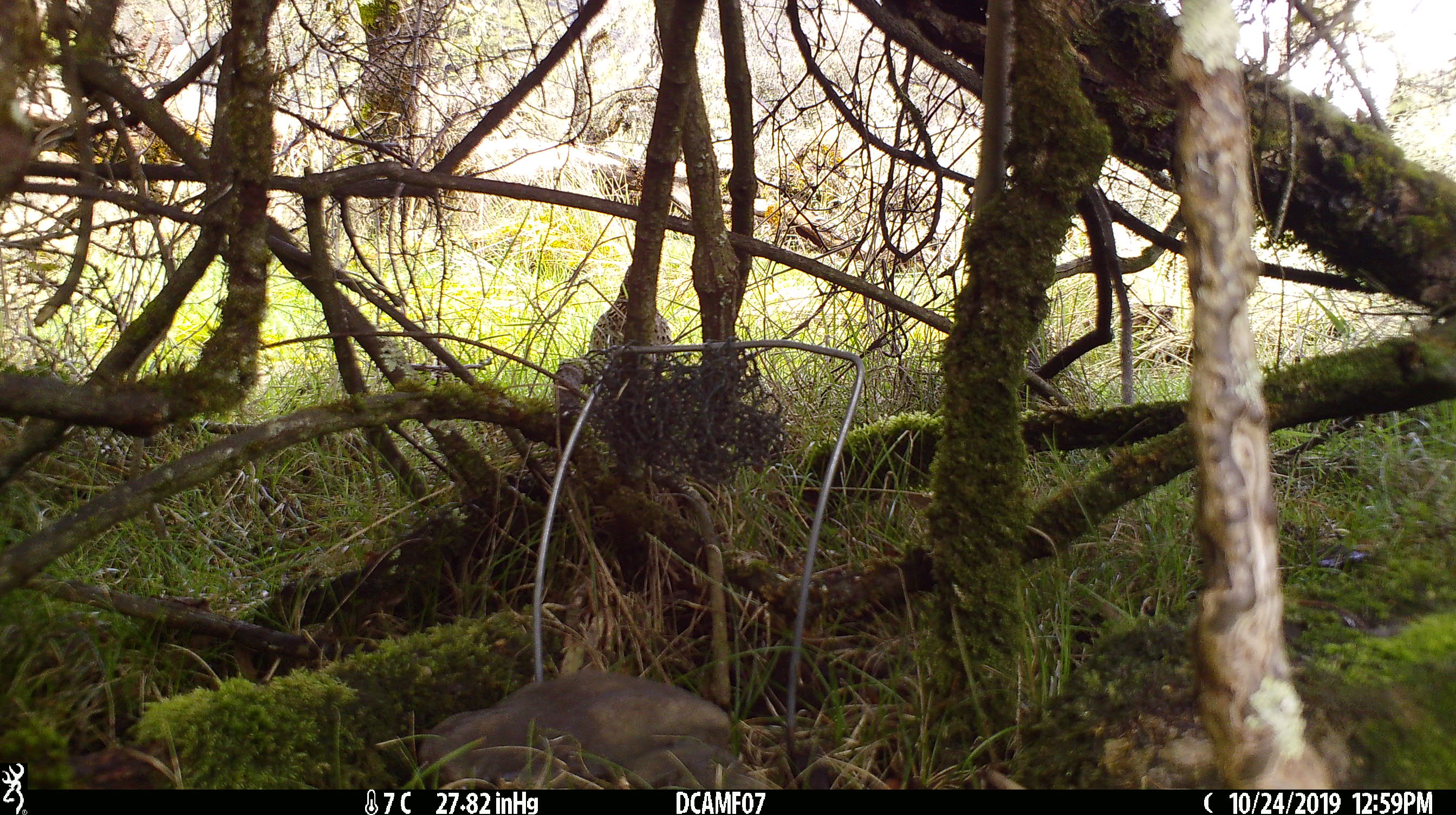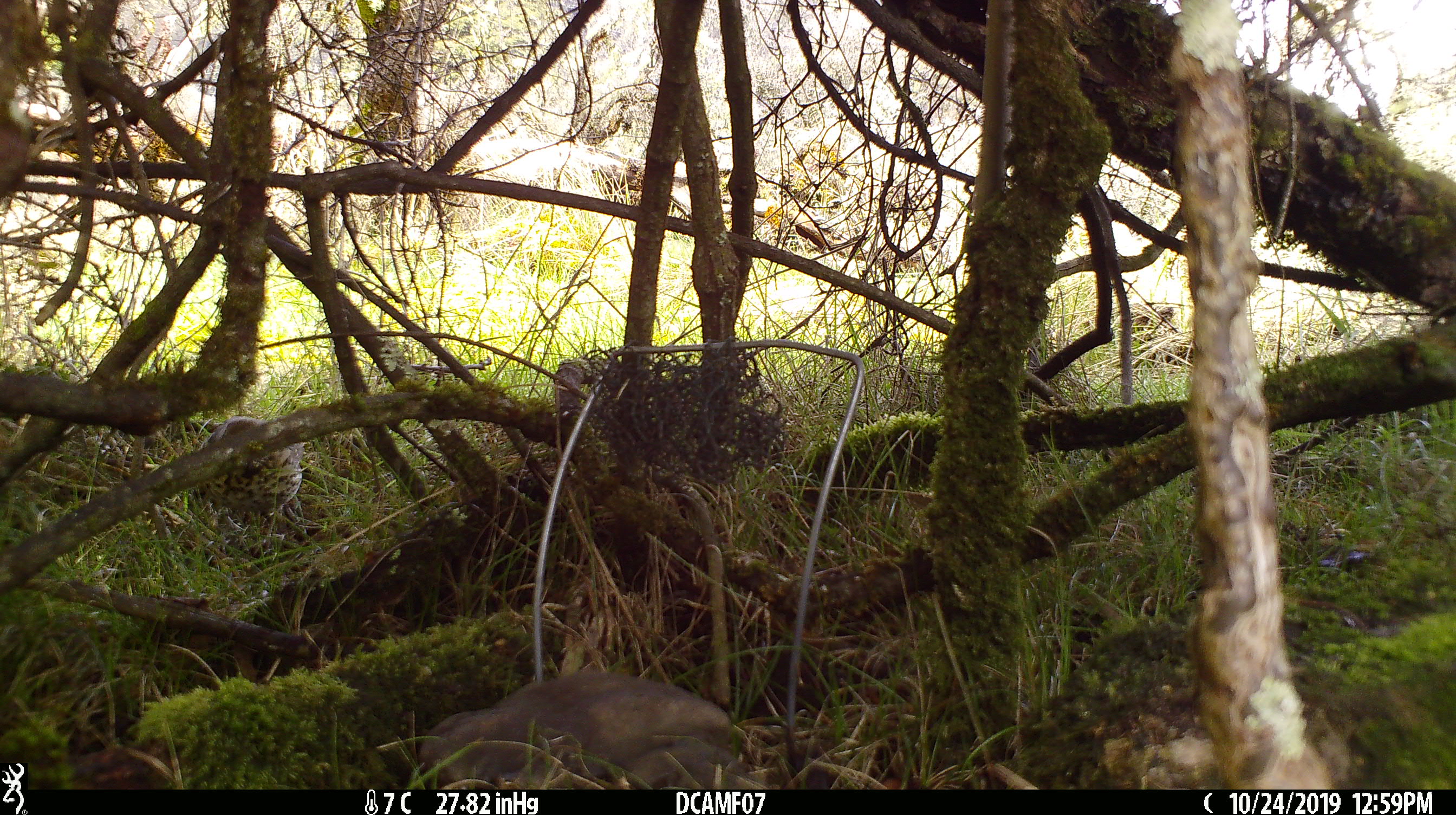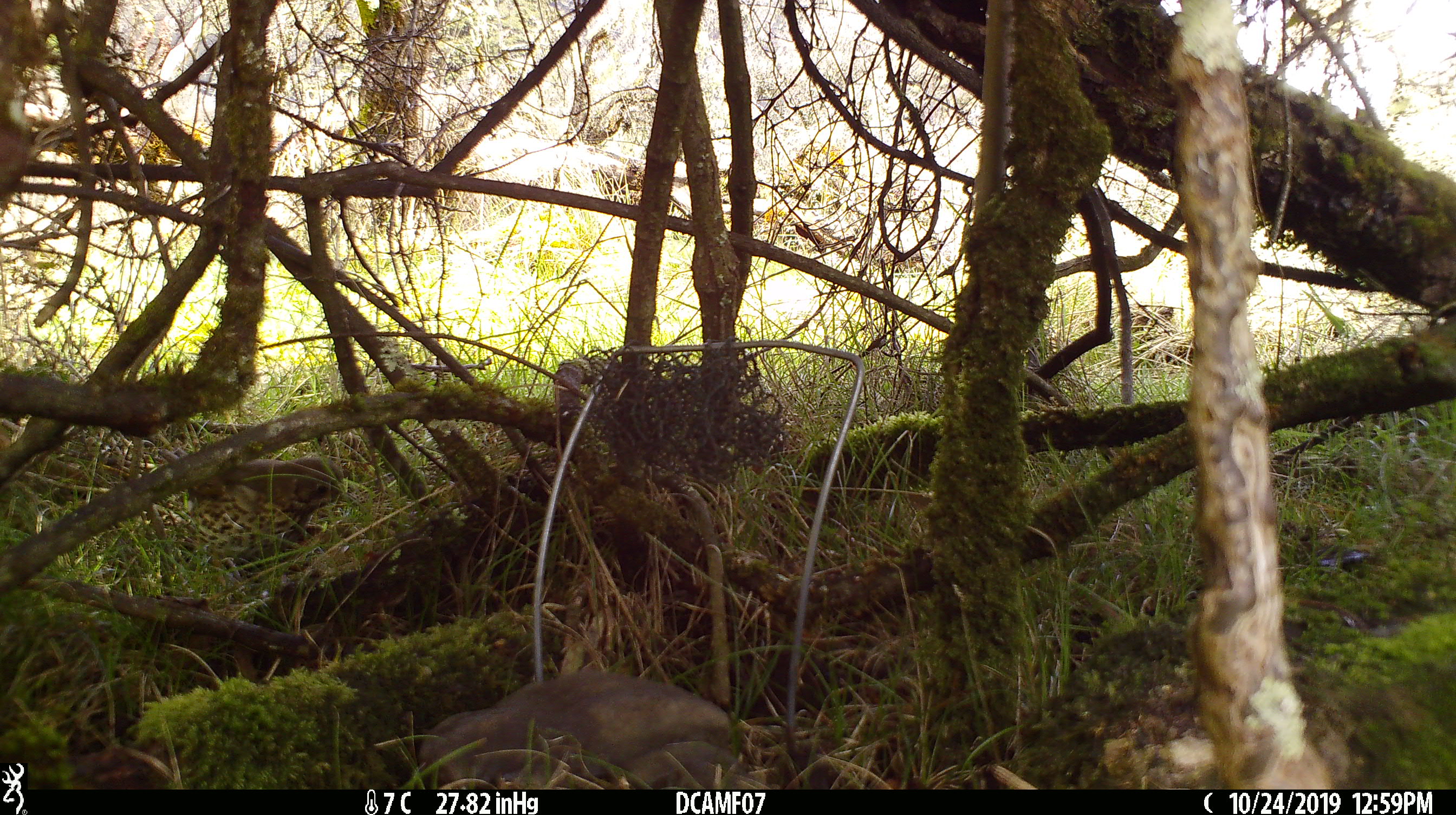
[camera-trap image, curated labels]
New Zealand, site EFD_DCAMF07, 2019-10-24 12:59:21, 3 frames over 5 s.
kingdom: Animalia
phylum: Chordata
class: Aves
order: Passeriformes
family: Turdidae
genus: Turdus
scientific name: Turdus philomelos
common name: song thrush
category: thrush